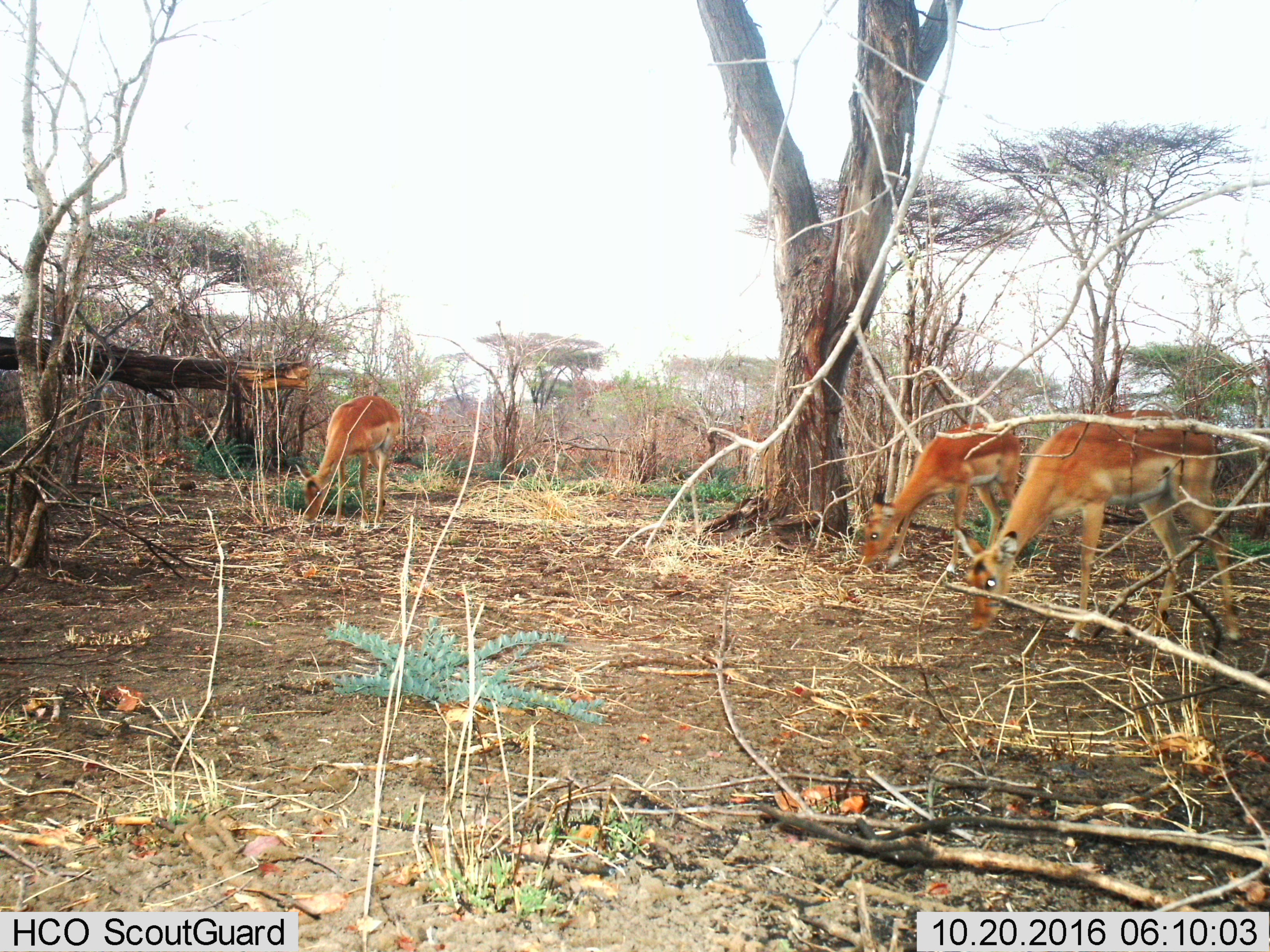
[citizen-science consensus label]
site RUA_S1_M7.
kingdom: Animalia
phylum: Chordata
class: Mammalia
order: Artiodactyla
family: Bovidae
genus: Aepyceros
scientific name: Aepyceros melampus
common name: impala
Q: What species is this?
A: Impala (Aepyceros melampus).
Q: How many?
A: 3.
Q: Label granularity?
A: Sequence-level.